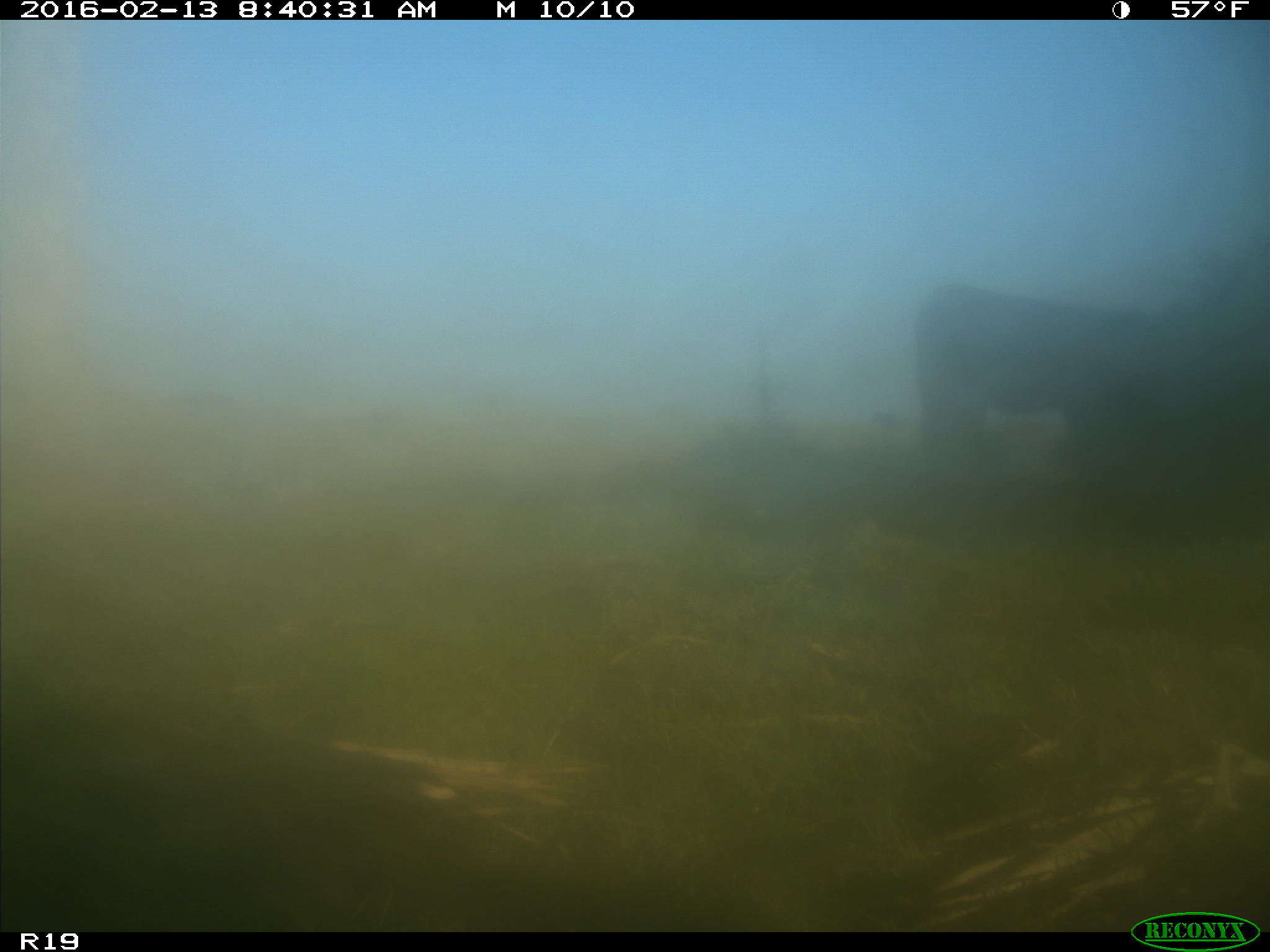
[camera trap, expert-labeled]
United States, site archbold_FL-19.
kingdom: Animalia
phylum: Chordata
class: Mammalia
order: Artiodactyla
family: Bovidae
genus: Bos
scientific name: Bos taurus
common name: domestic cow